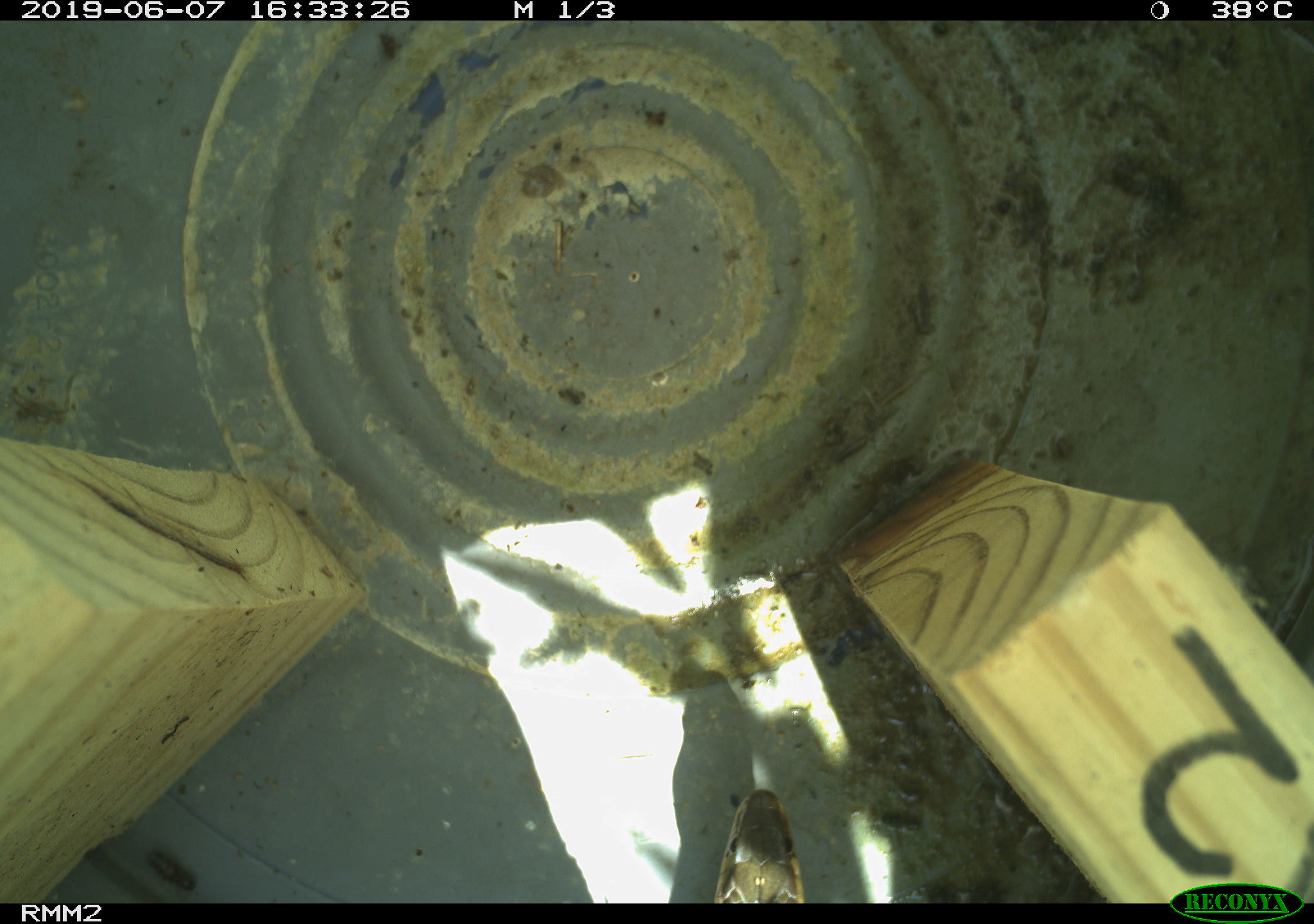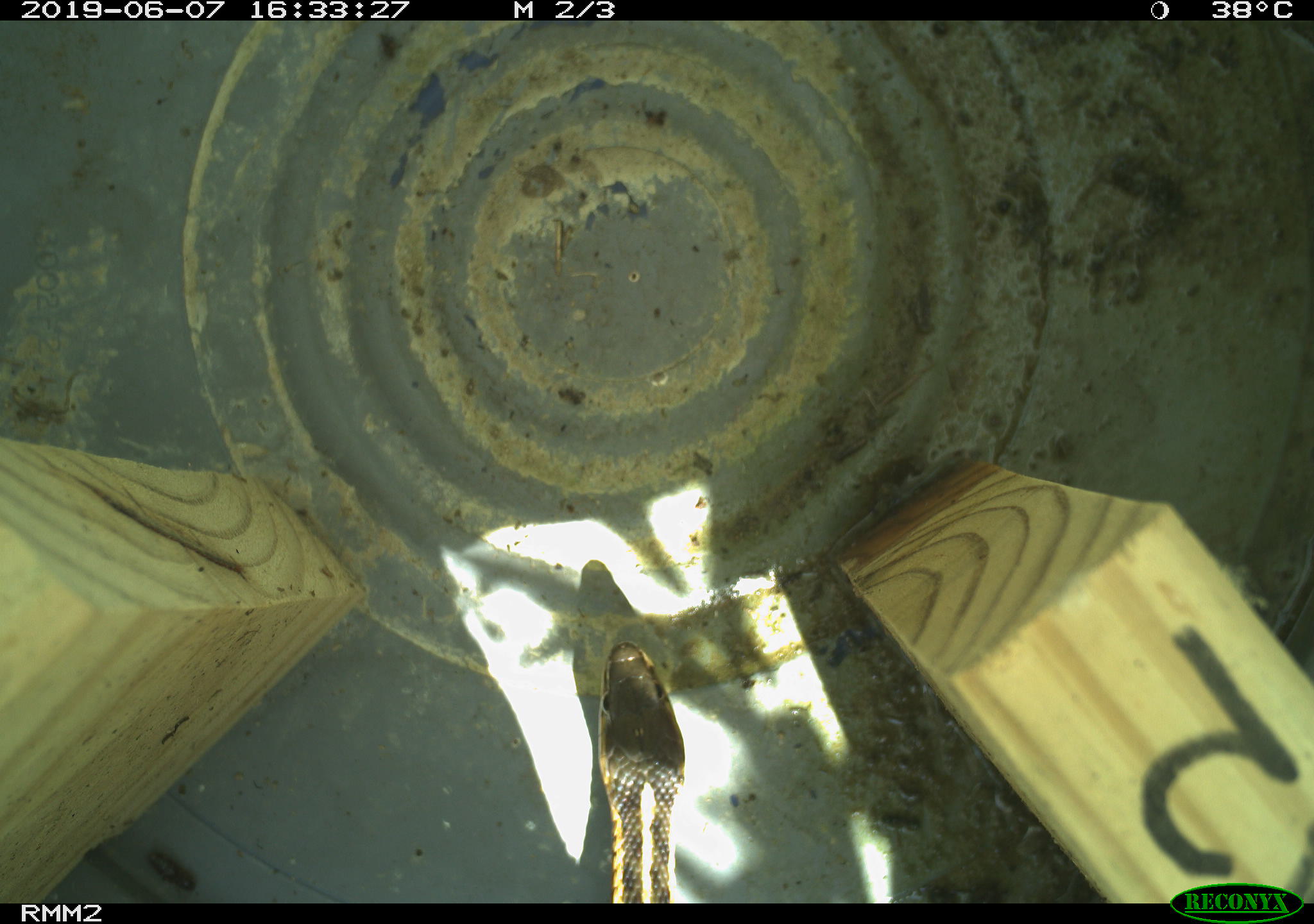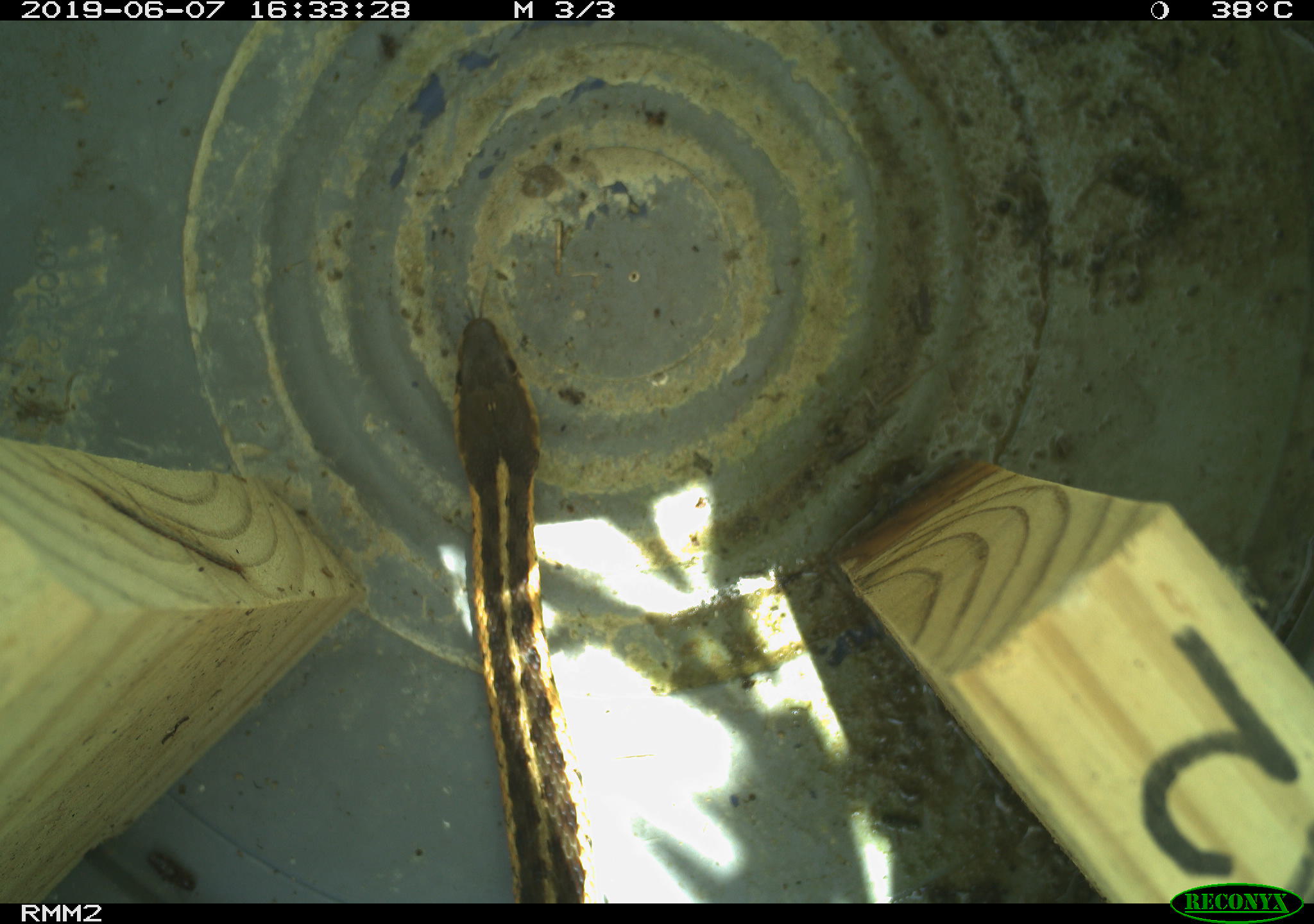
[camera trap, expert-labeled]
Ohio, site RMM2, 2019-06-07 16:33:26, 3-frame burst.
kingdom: Animalia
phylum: Chordata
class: Reptilia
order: Squamata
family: Colubridae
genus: Thamnophis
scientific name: Thamnophis sirtalis sirtalis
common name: eastern gartersnake